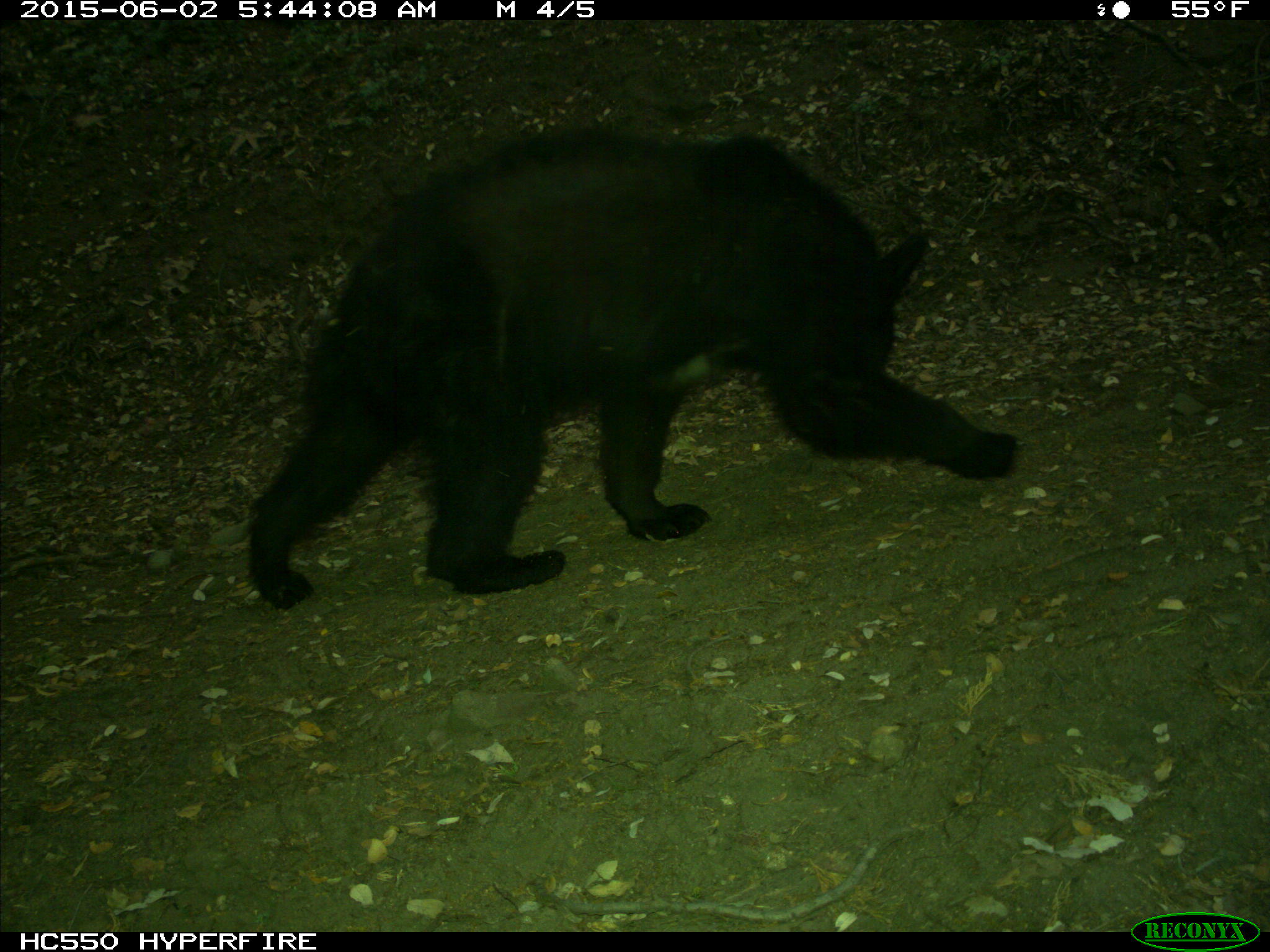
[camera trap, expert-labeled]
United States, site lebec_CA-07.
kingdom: Animalia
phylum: Chordata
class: Mammalia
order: Carnivora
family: Ursidae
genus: Ursus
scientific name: Ursus americanus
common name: american black bear